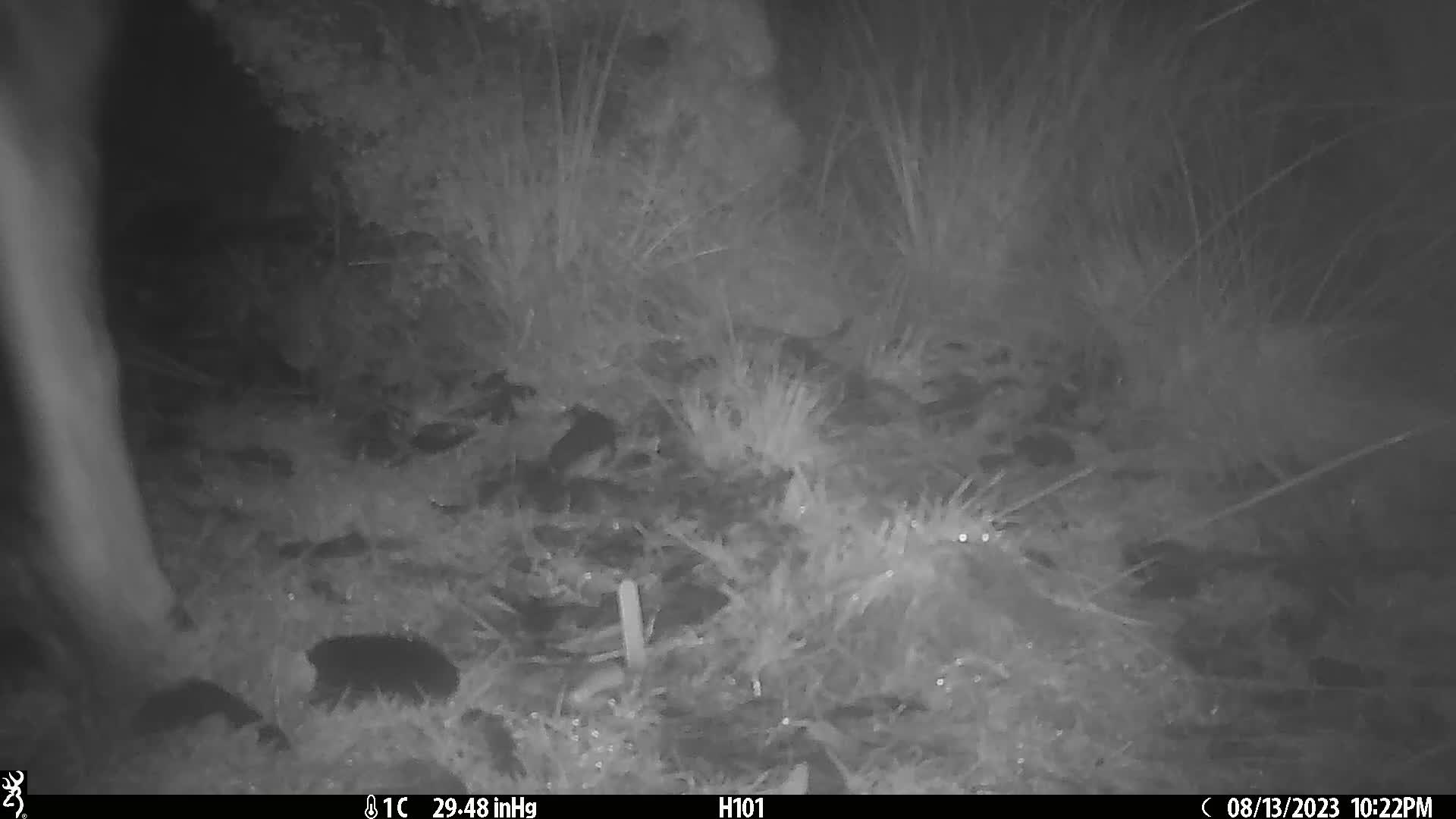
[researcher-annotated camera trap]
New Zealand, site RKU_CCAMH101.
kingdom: Animalia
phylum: Chordata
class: Mammalia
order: Artiodactyla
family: Cervidae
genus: Odocoileus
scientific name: Odocoileus virginianus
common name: white-tailed deer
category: white tailed deer